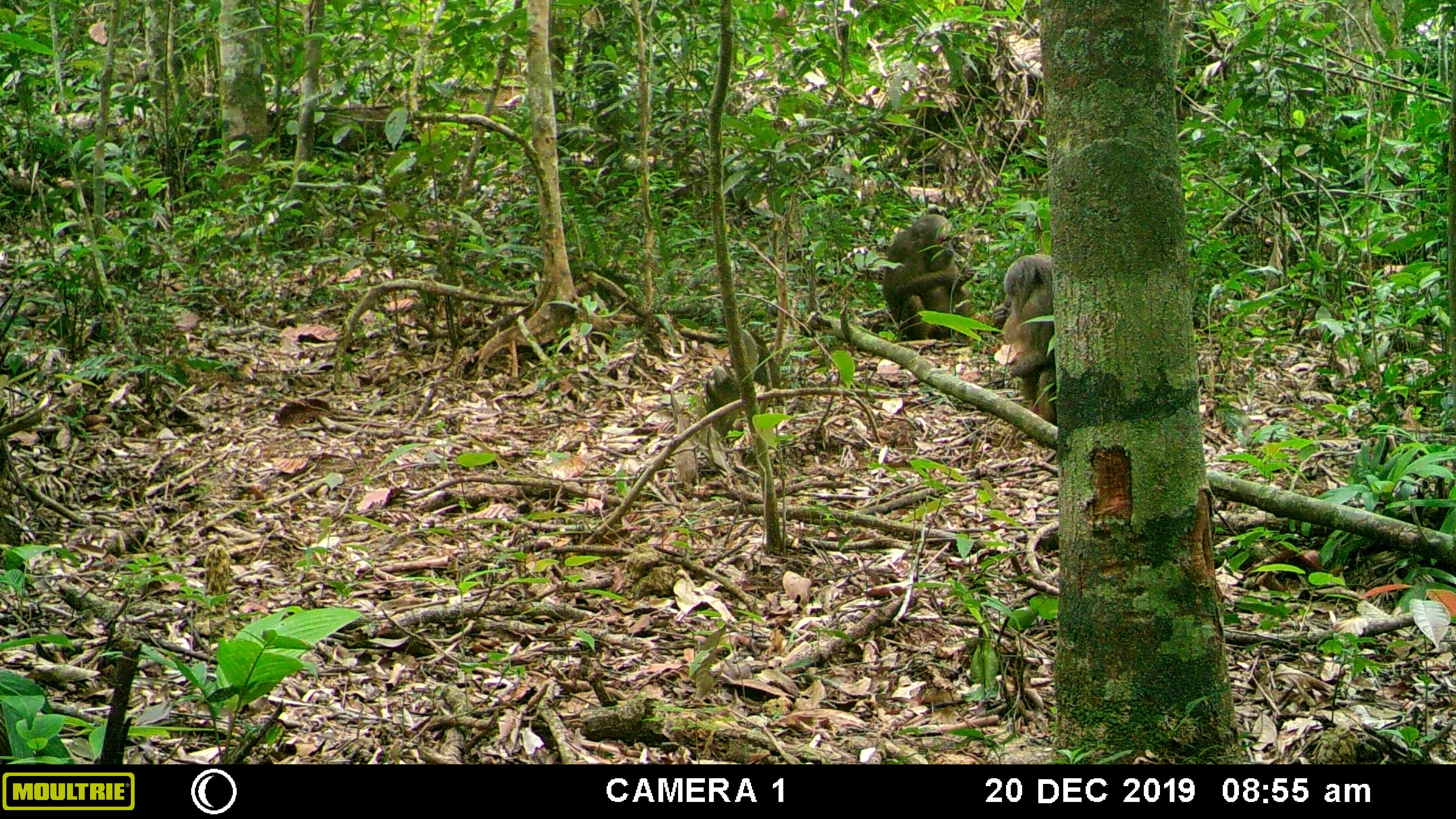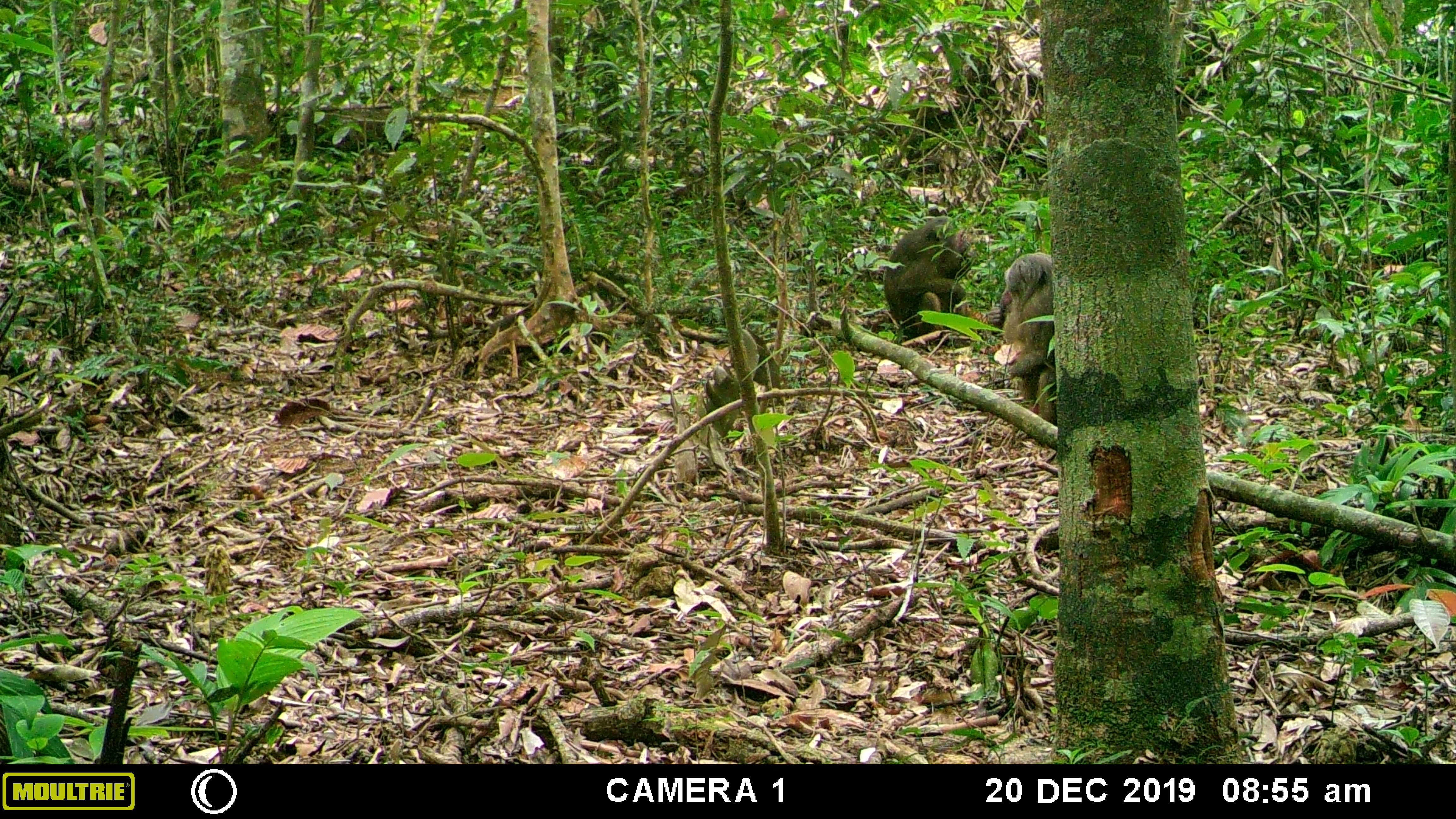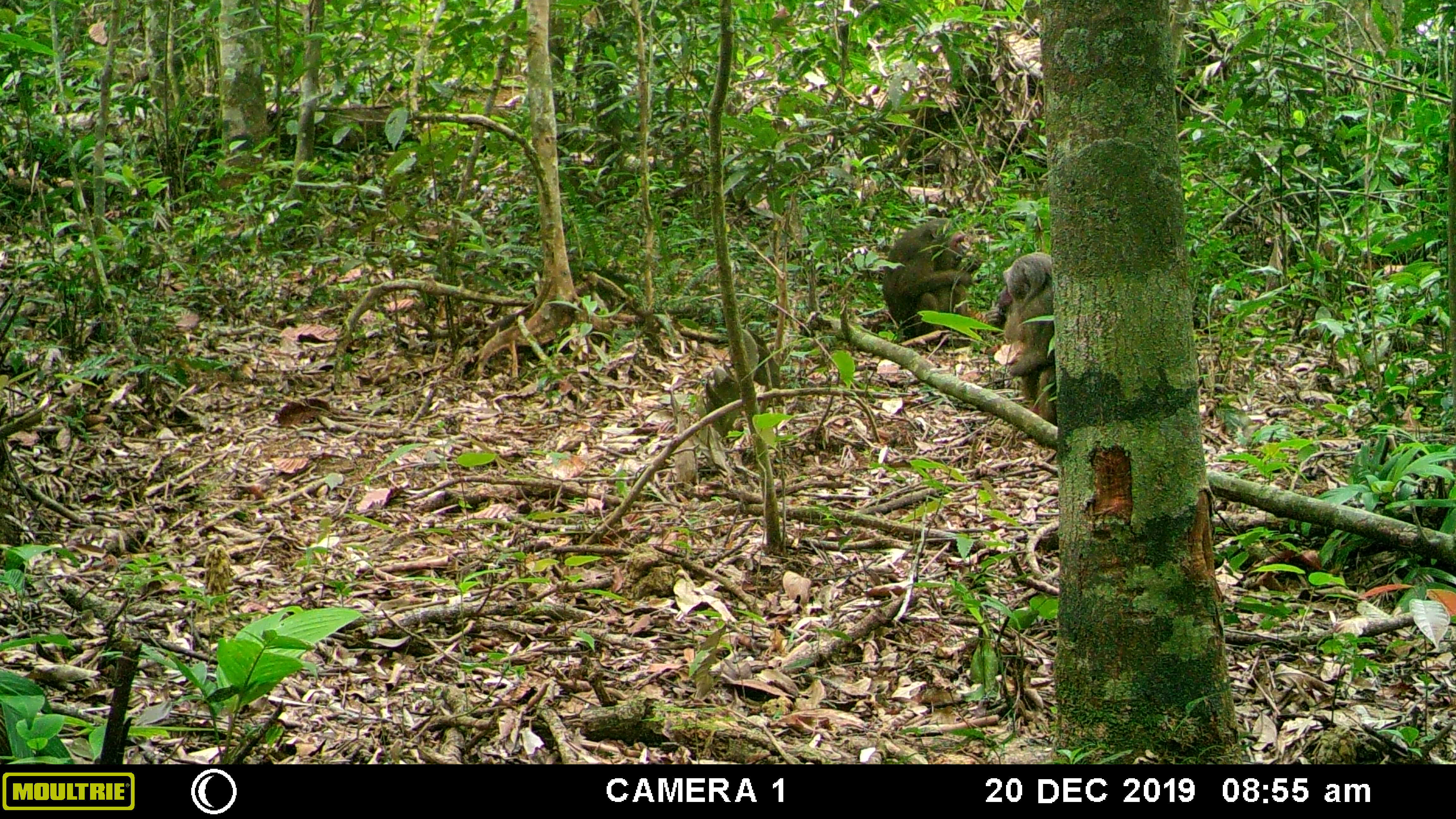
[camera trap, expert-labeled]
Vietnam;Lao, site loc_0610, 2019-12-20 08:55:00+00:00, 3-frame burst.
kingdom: Animalia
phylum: Chordata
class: Mammalia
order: Primates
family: Cercopithecidae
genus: Macaca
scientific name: Macaca arctoides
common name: stump-tailed macaque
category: stump tailed macaque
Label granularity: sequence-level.